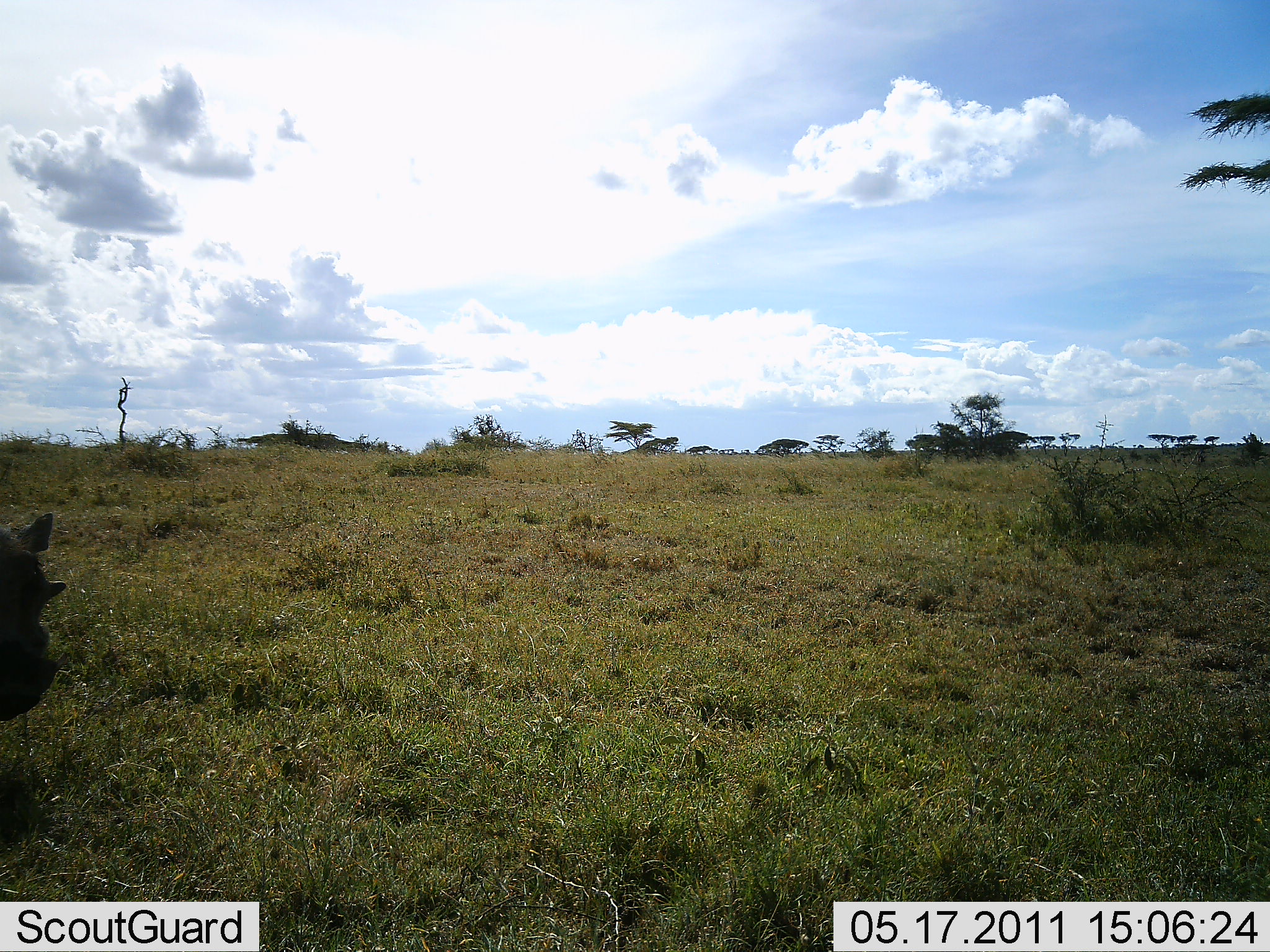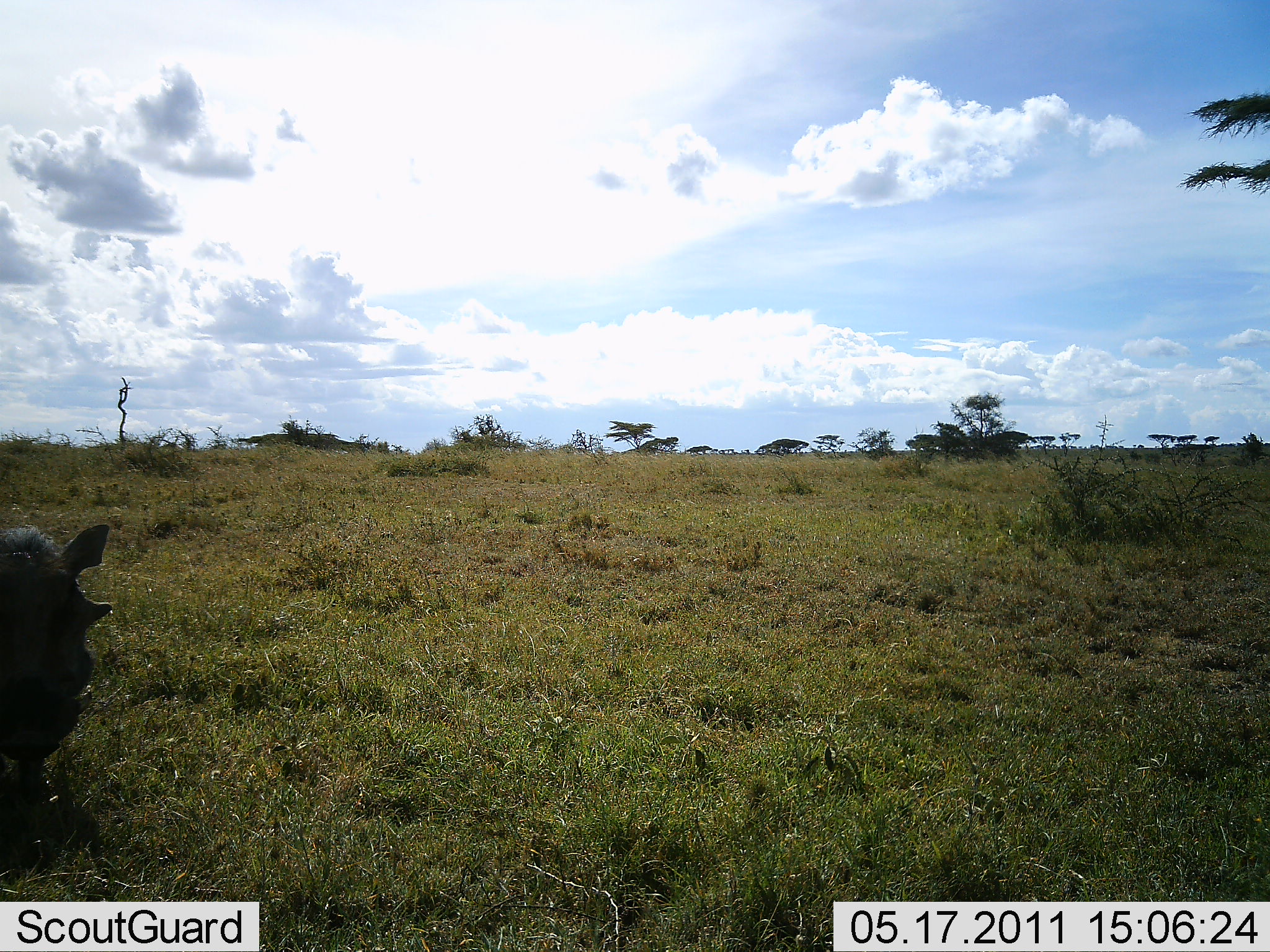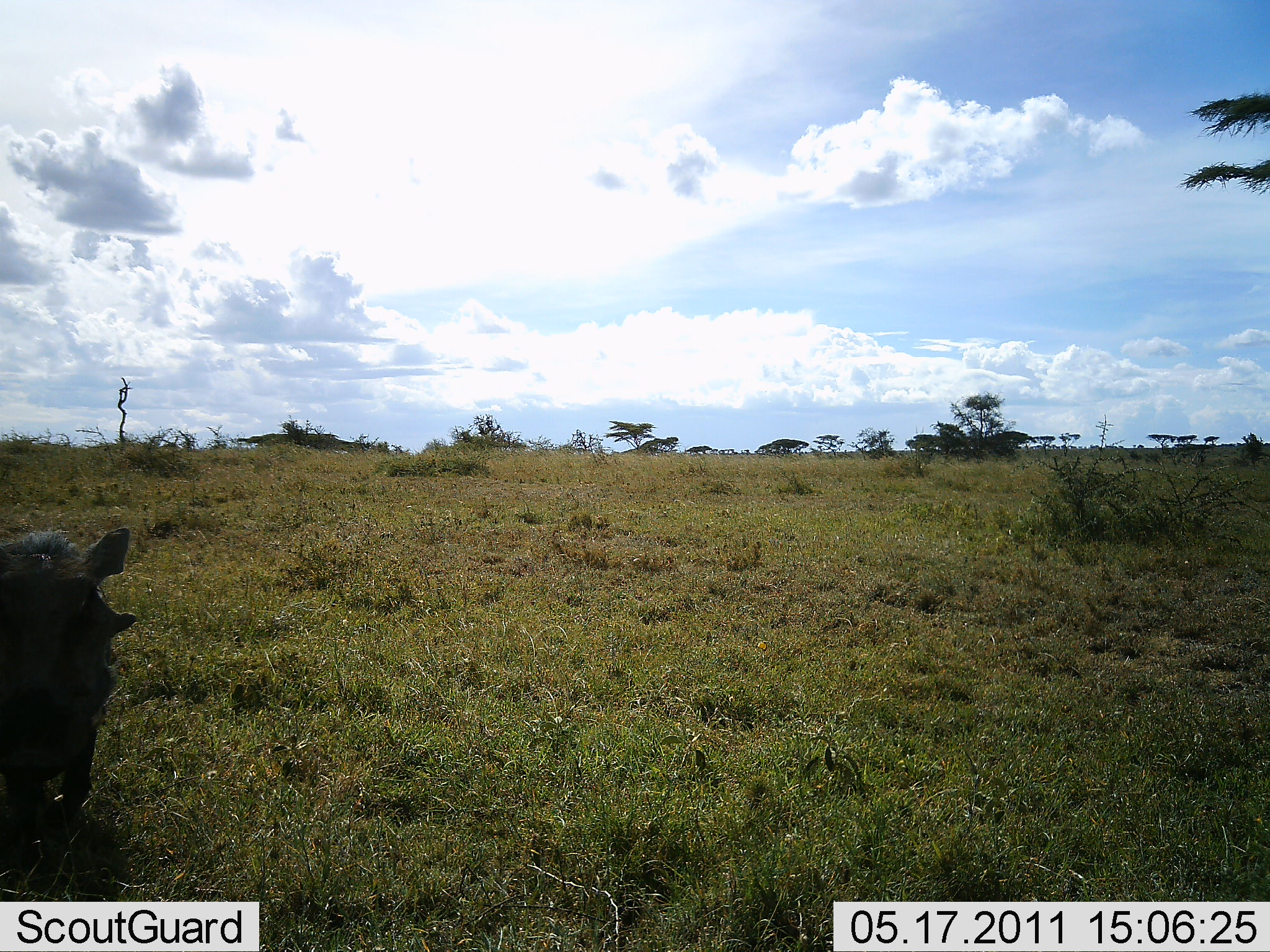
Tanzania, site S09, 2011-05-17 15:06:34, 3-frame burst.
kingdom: Animalia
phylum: Chordata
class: Mammalia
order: Artiodactyla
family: Suidae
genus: Phacochoerus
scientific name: Phacochoerus africanus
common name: warthog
Warthog (Phacochoerus africanus), count 1. Behavior (volunteer vote fractions): standing 27%, resting 0%, moving 73%, interacting 0%. Young present (vote fraction): 0%. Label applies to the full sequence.